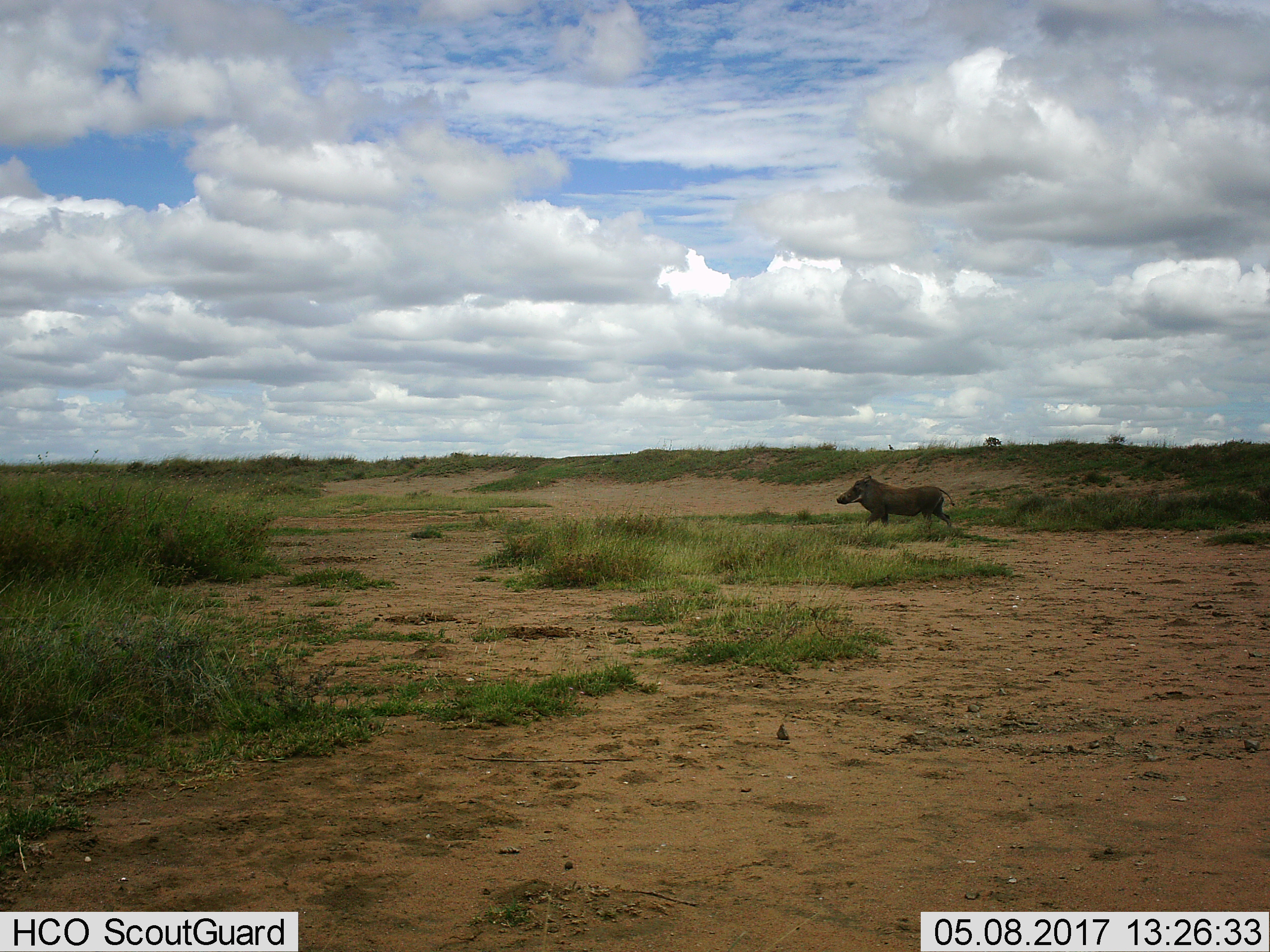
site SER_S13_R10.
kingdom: Animalia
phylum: Chordata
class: Mammalia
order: Artiodactyla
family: Suidae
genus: Phacochoerus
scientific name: Phacochoerus africanus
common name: warthog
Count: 1.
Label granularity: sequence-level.